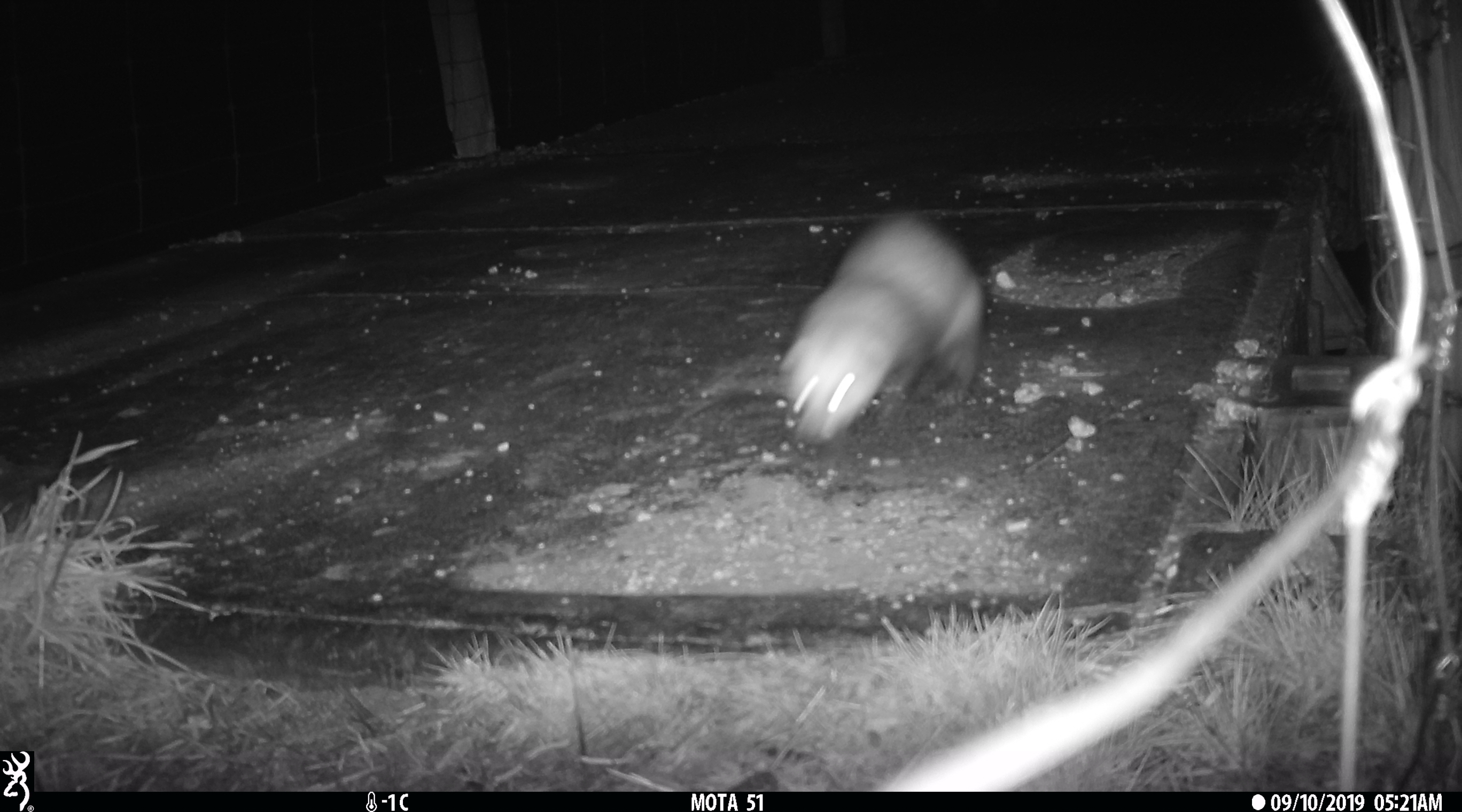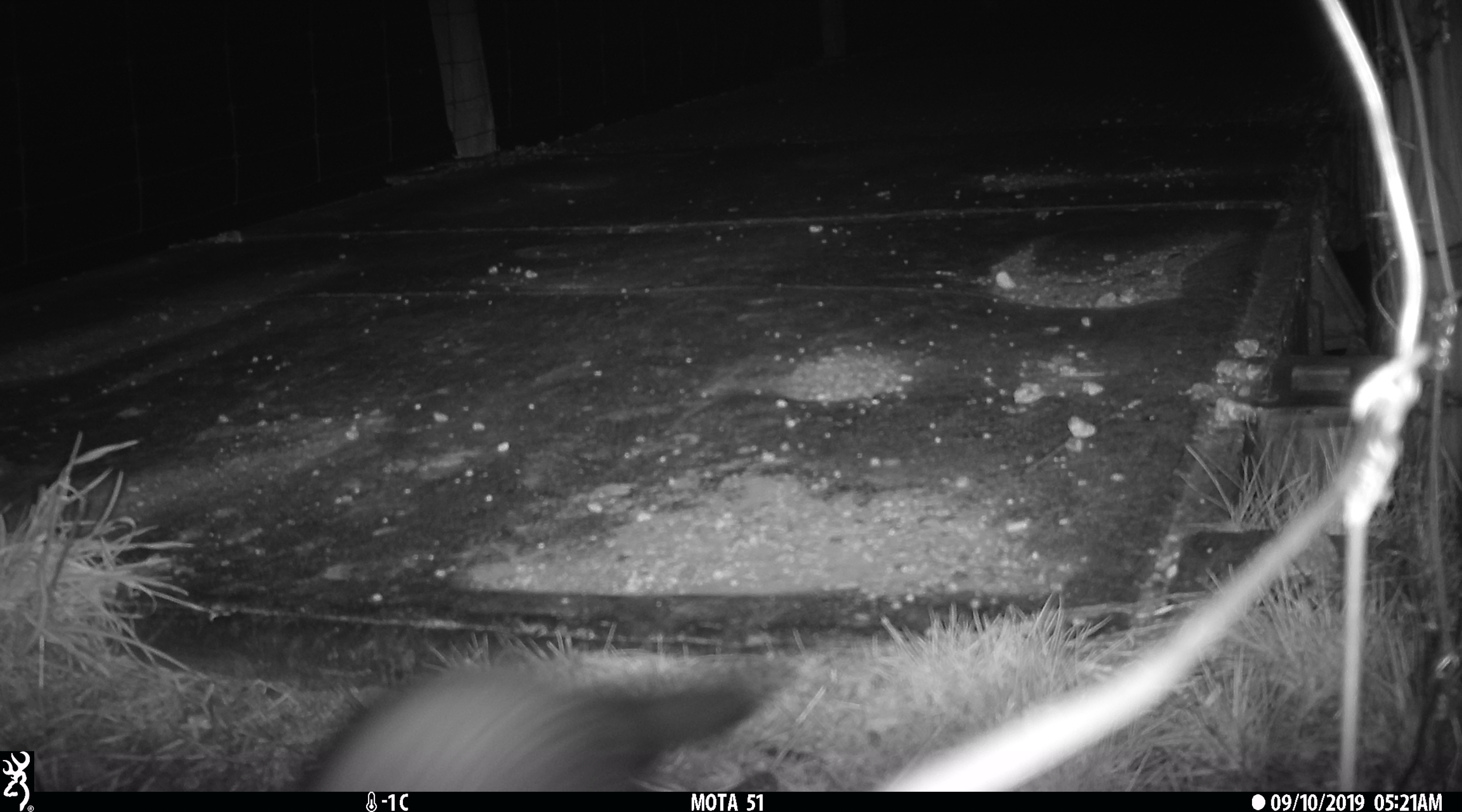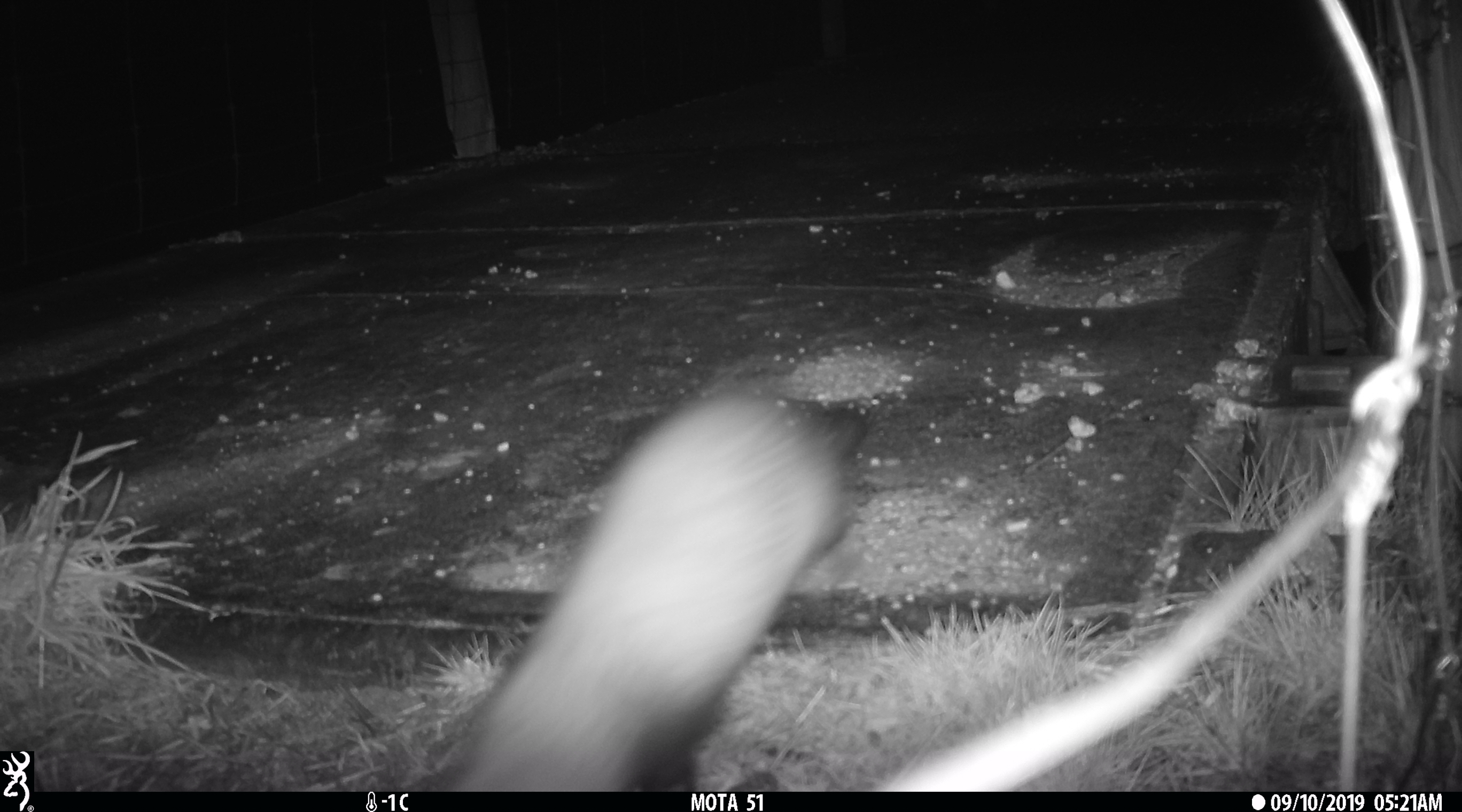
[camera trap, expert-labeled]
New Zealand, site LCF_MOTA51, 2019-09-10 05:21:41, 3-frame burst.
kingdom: Animalia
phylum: Chordata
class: Mammalia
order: Carnivora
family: Mustelidae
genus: Mustela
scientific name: Mustela furo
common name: ferret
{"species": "ferret (Mustela furo)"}